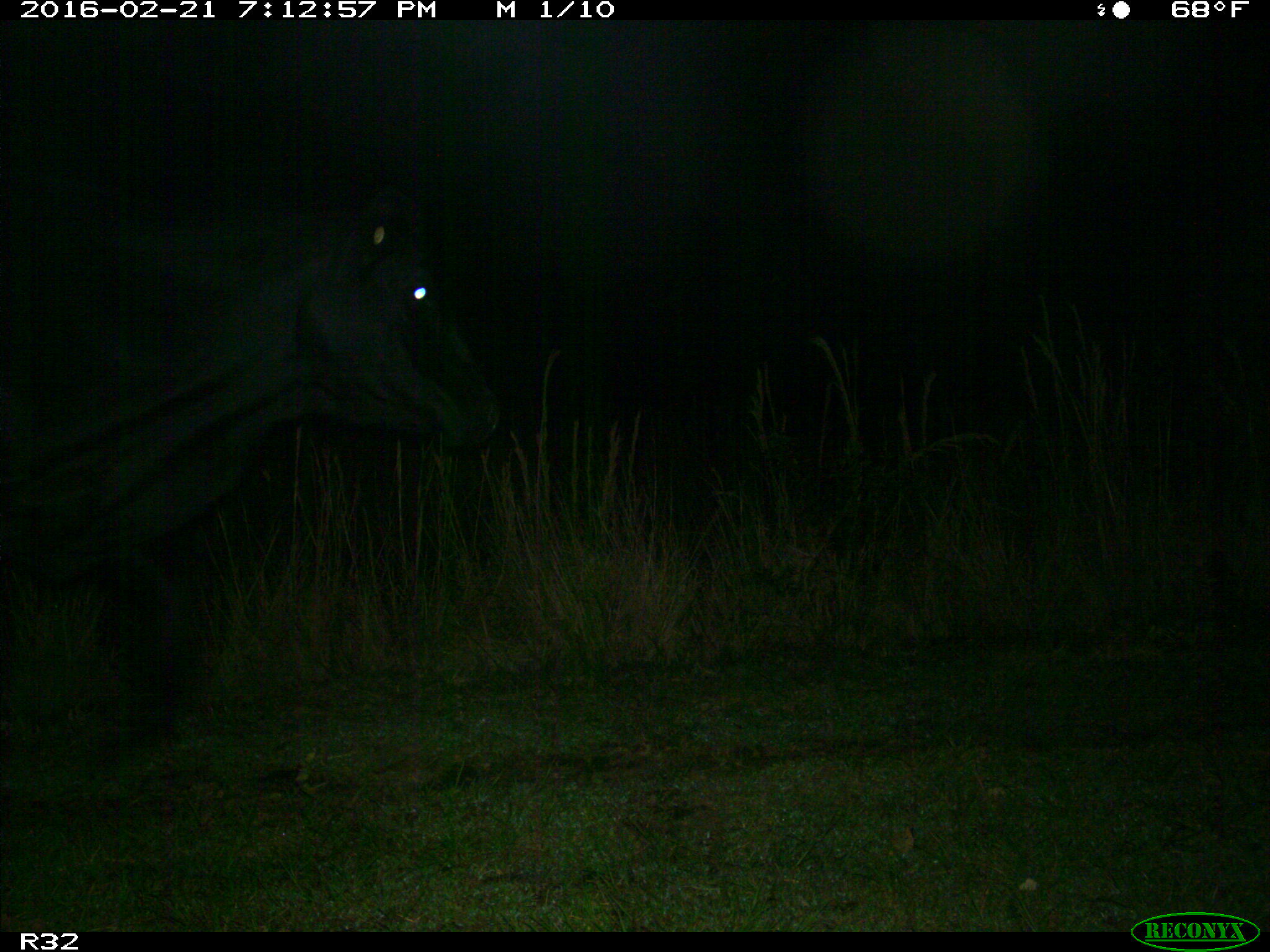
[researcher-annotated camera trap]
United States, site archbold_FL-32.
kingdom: Animalia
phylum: Chordata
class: Mammalia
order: Artiodactyla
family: Bovidae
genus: Bos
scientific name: Bos taurus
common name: domestic cow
Bos taurus (domestic cow).